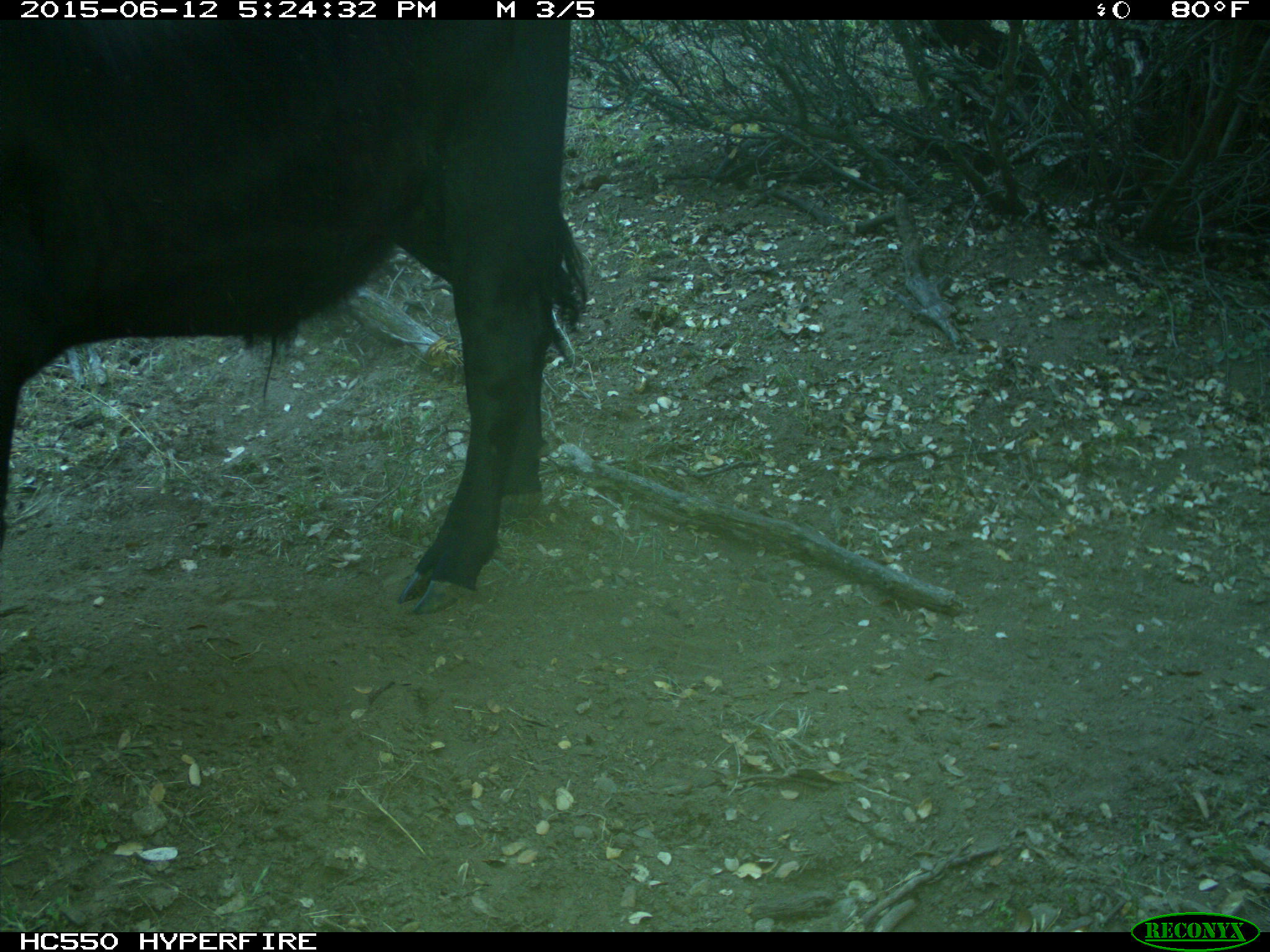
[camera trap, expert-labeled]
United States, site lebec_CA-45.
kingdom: Animalia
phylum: Chordata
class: Mammalia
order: Artiodactyla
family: Bovidae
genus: Bos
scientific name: Bos taurus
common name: domestic cow